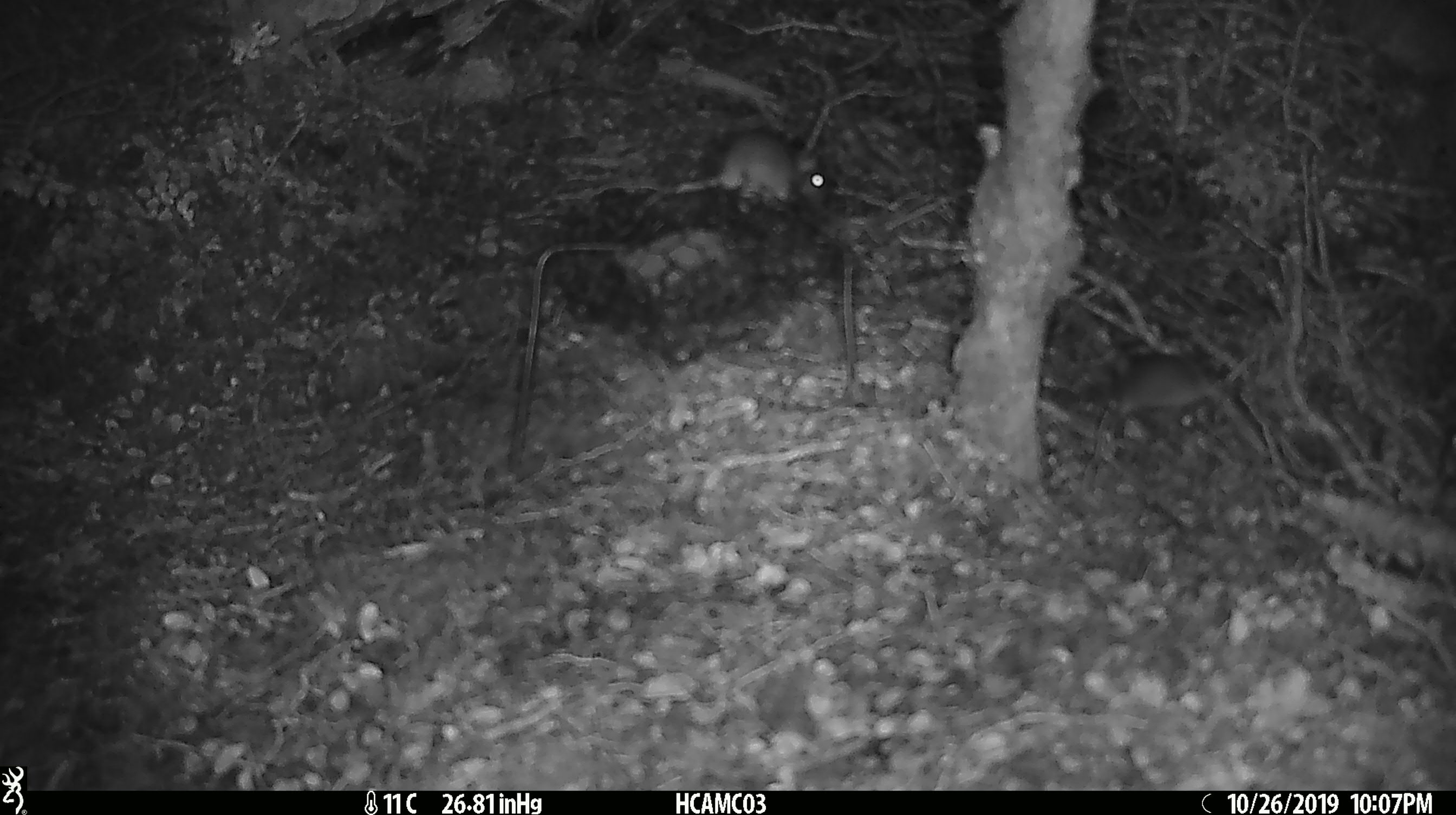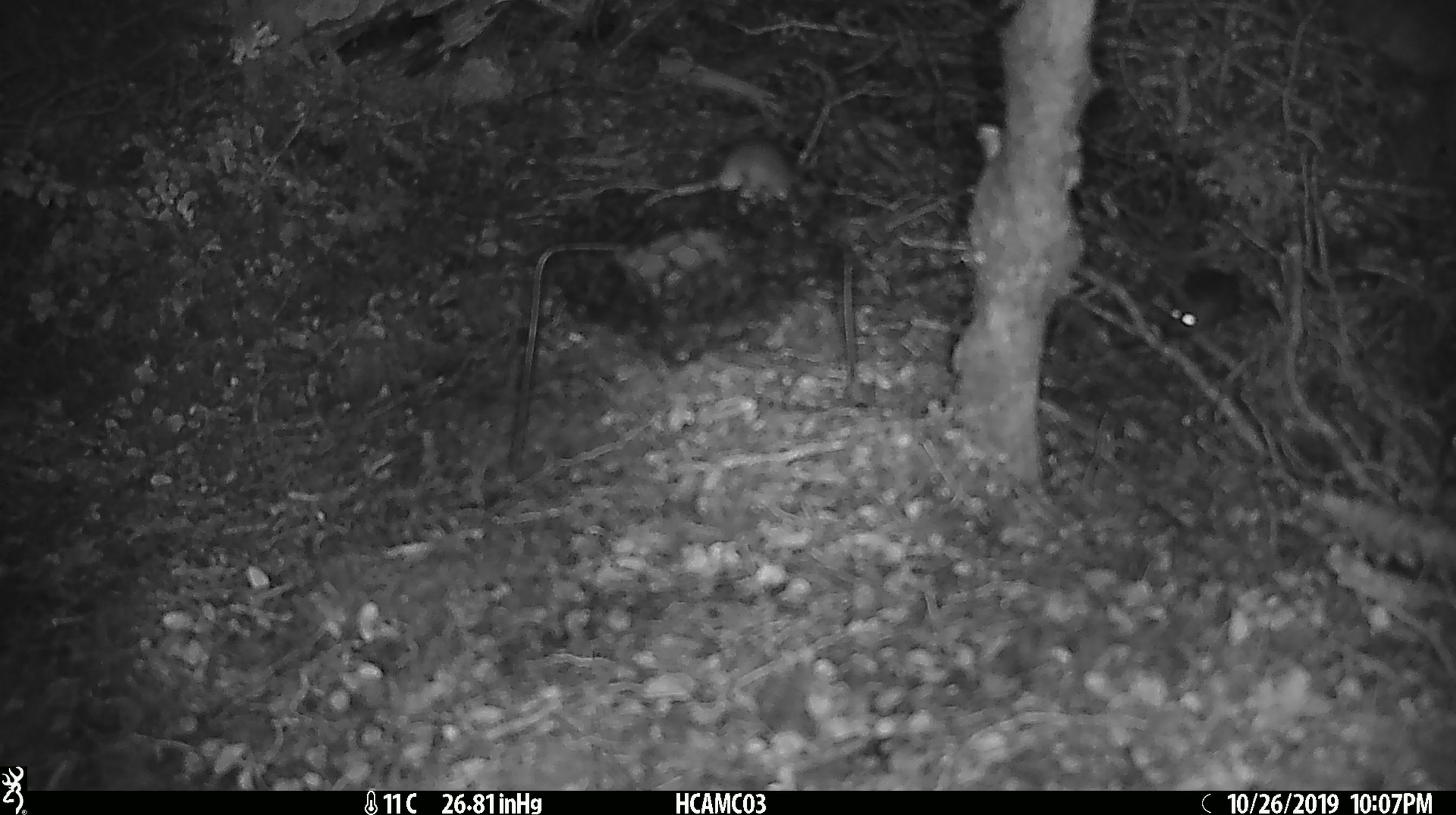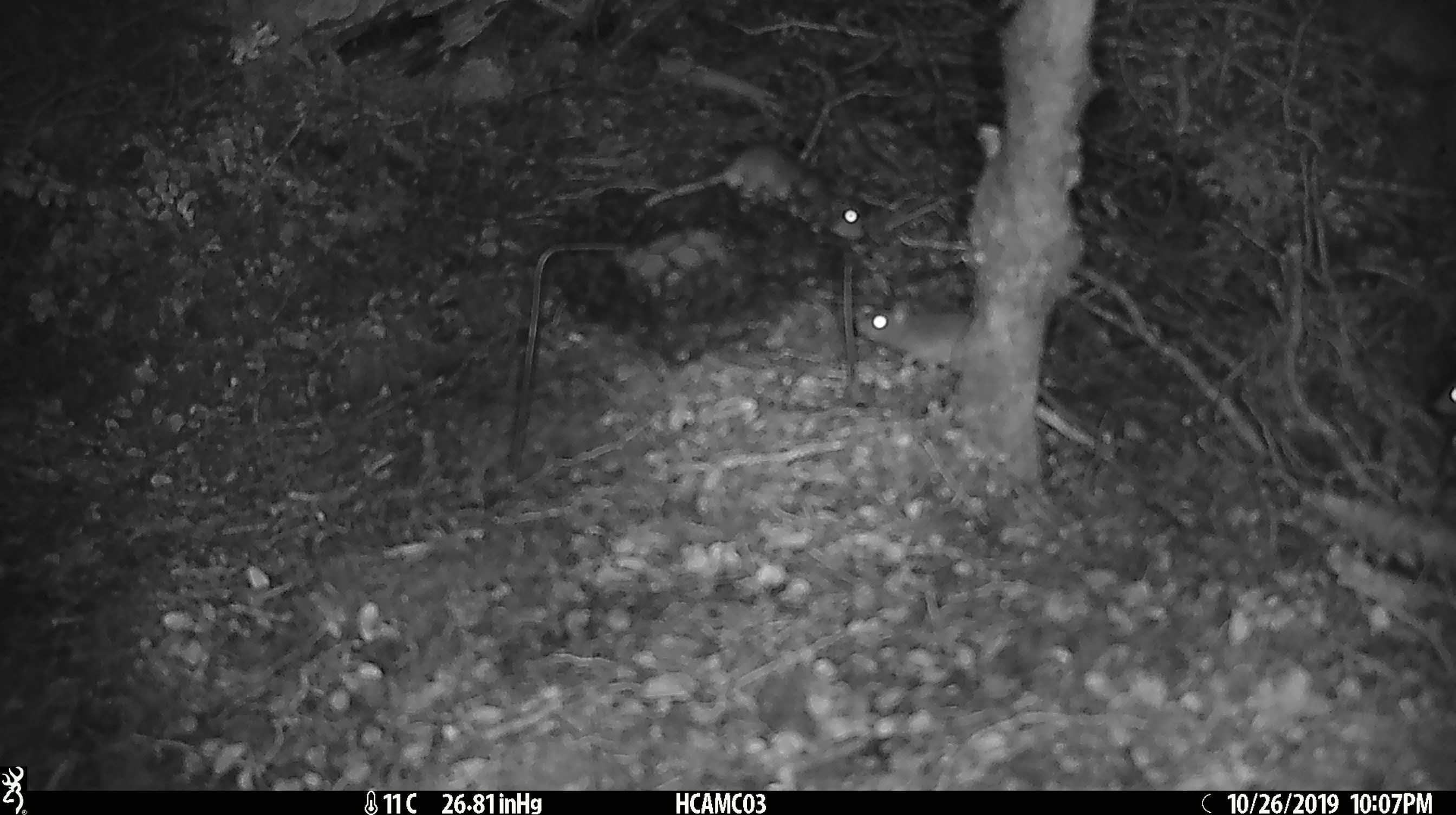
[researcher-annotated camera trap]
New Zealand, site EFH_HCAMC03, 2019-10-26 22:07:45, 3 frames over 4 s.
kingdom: Animalia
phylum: Chordata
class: Mammalia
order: Rodentia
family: Muridae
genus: Mus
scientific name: Mus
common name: mouse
Mouse (Mus).